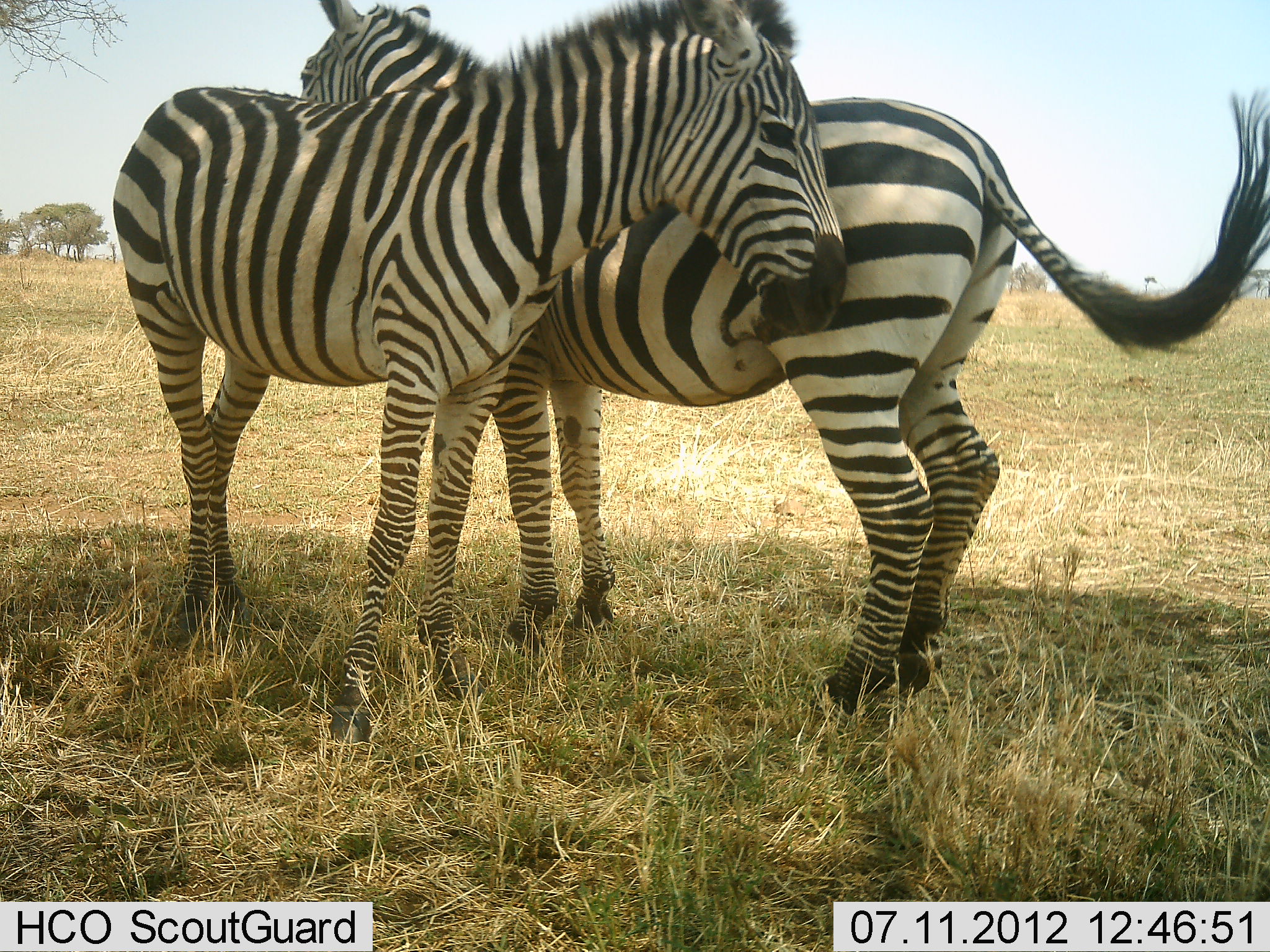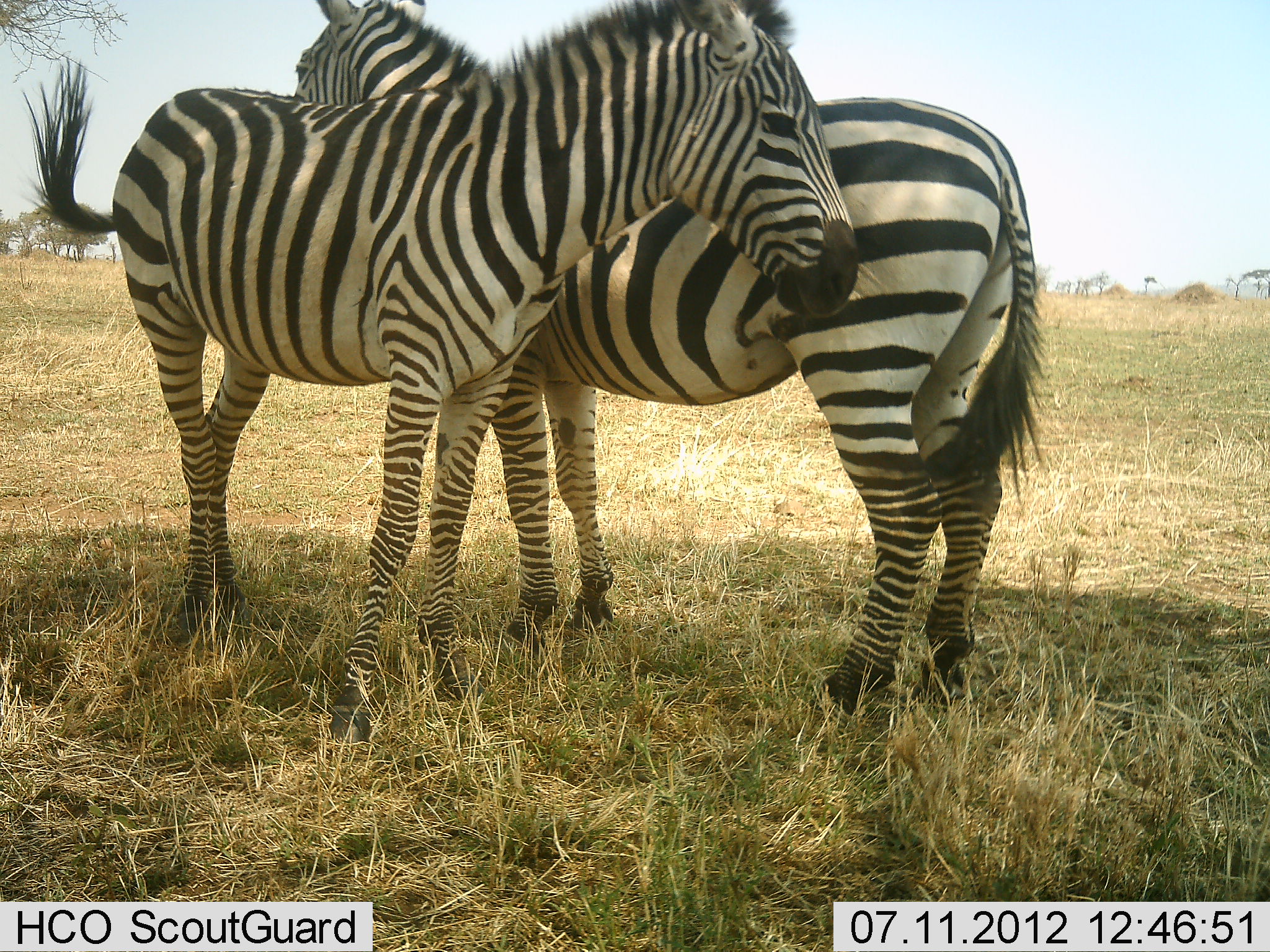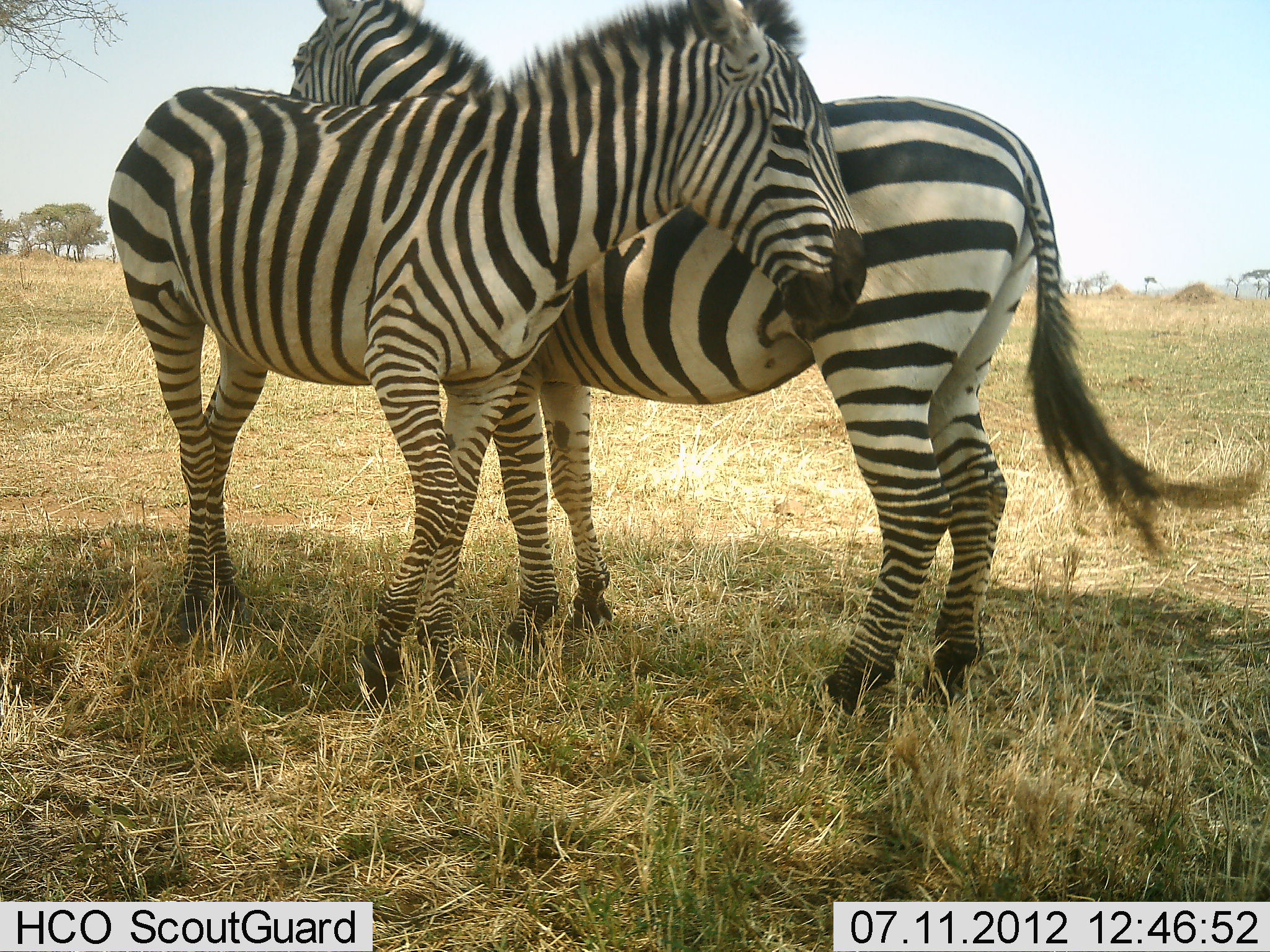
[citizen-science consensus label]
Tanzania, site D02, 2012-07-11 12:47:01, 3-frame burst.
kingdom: Animalia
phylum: Chordata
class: Mammalia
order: Perissodactyla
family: Equidae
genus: Equus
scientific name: Equus quagga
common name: plains zebra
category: zebra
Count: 2.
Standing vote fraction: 80%.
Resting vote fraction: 0%.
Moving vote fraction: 0%.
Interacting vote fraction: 60%.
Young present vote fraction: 0%.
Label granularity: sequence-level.